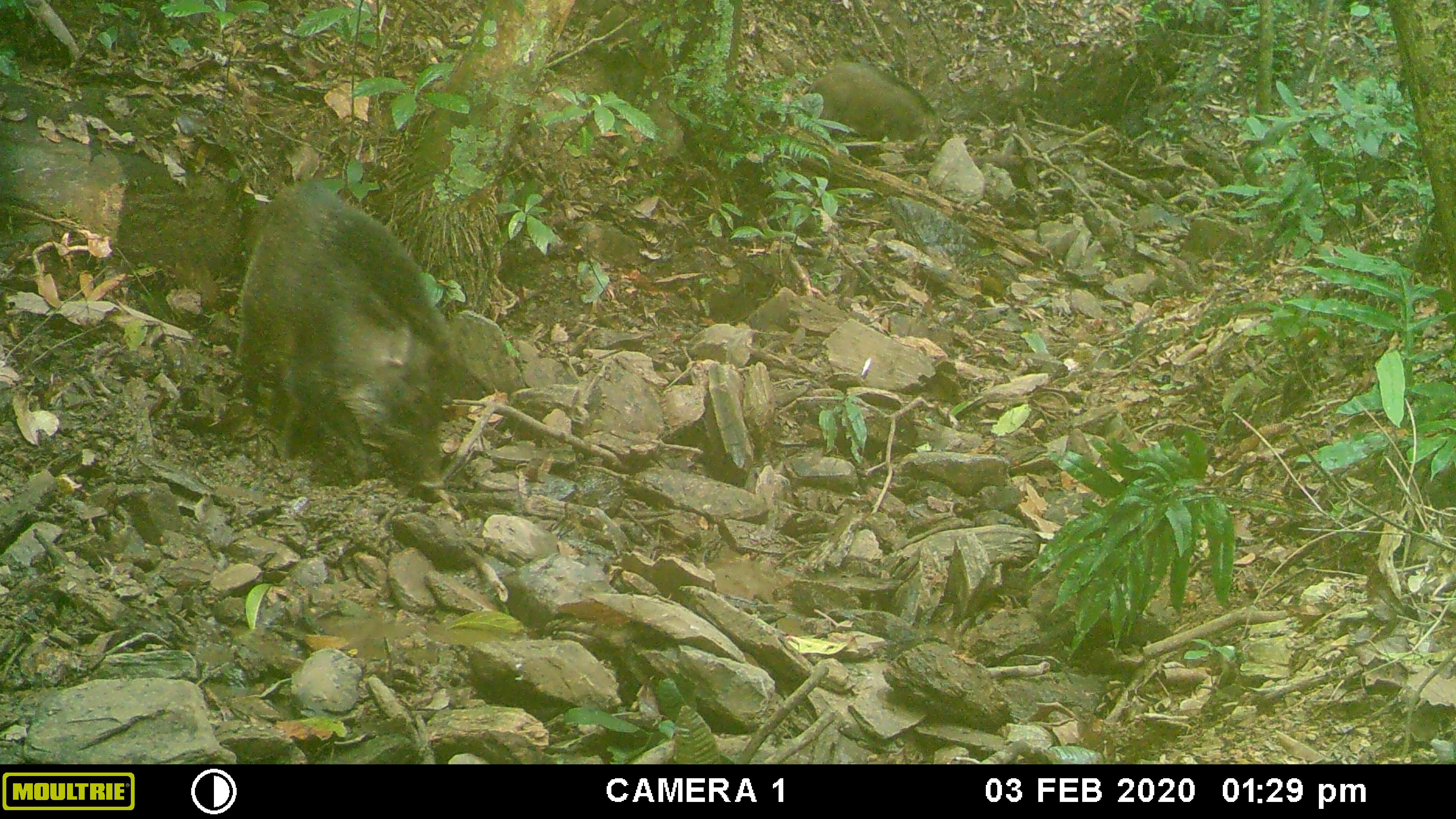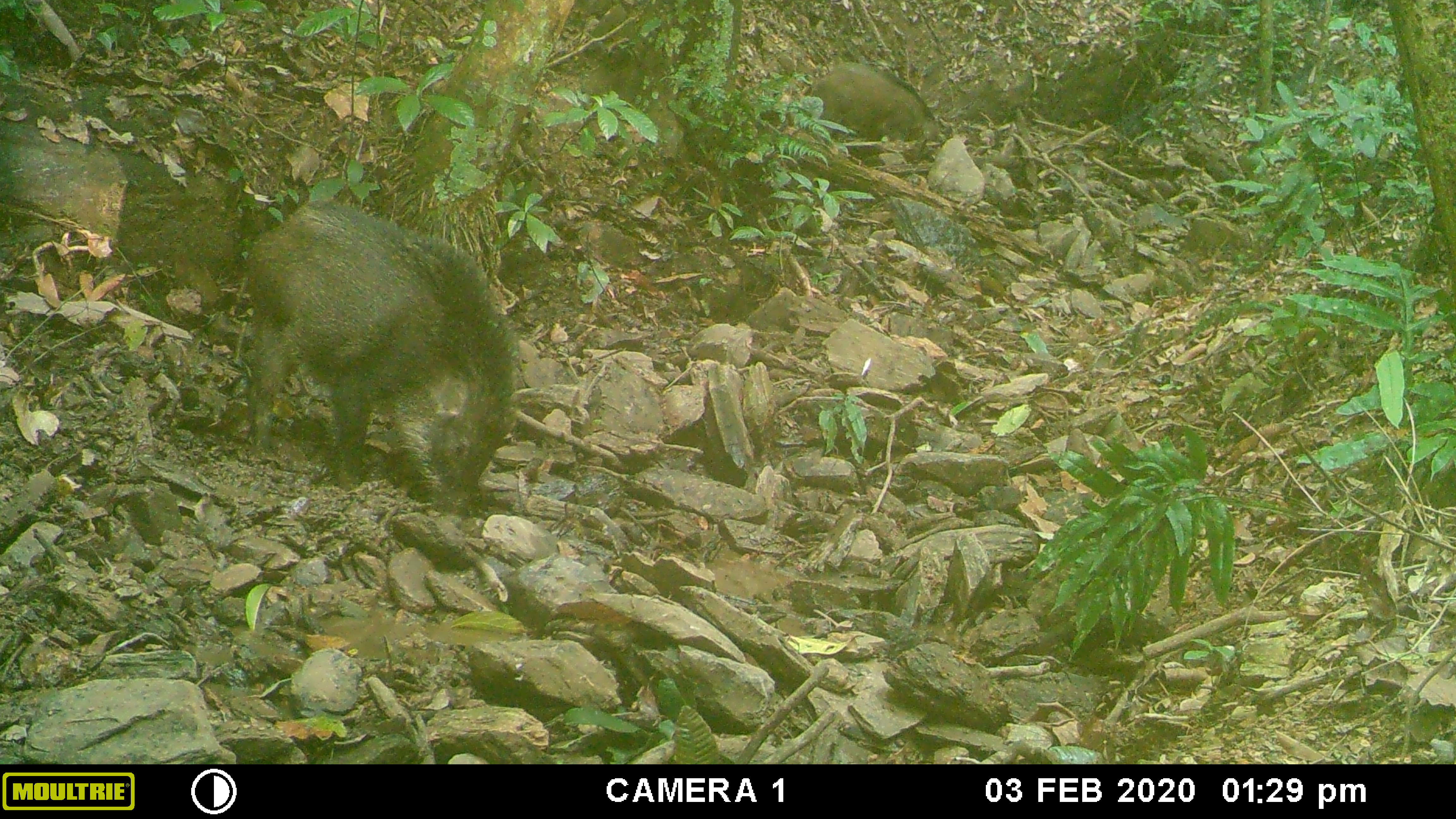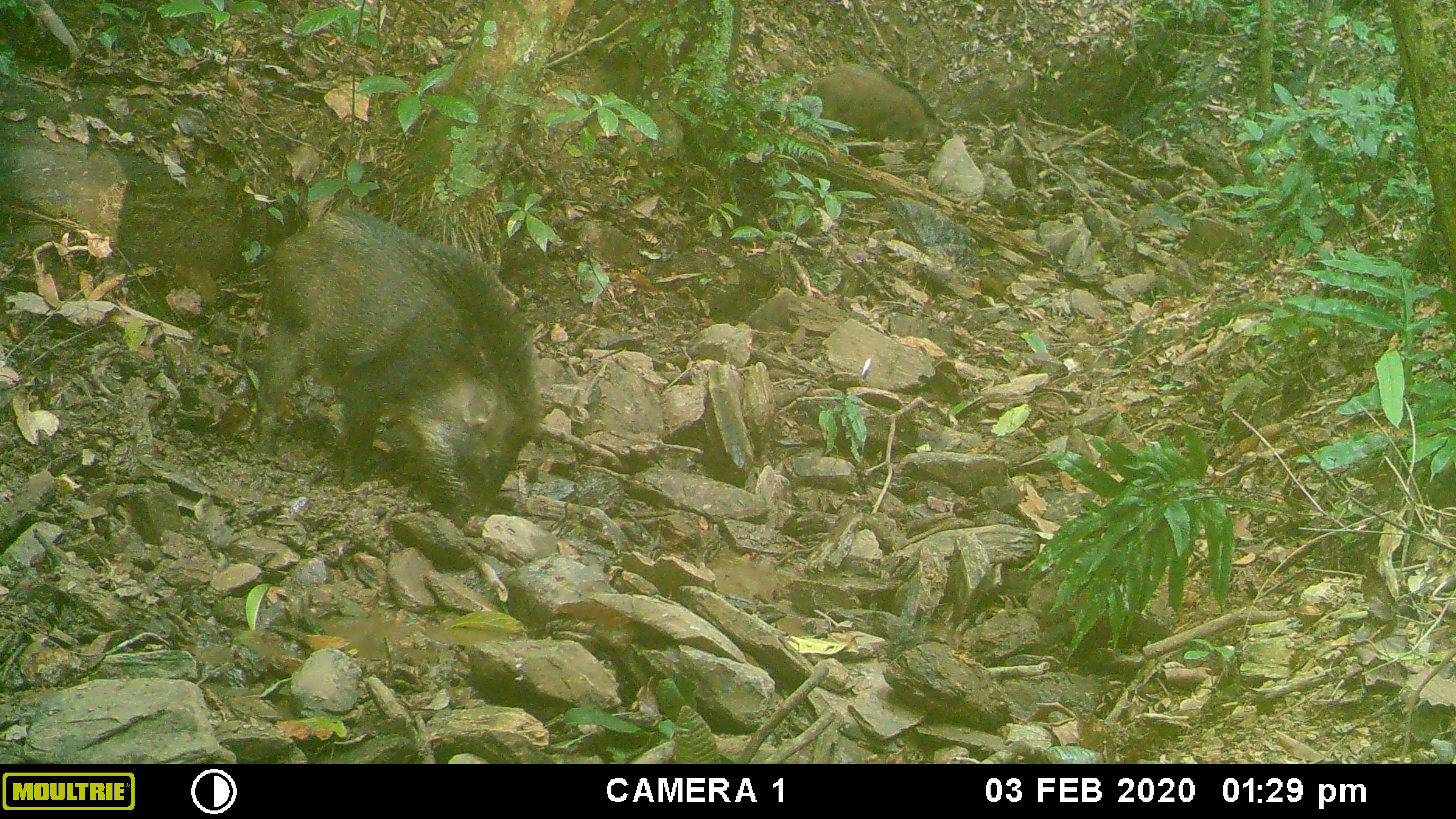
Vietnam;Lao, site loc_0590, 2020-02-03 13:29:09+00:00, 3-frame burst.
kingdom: Animalia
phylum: Chordata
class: Mammalia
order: Artiodactyla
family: Suidae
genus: Sus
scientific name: Sus scrofa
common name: eurasian wild pig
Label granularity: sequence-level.